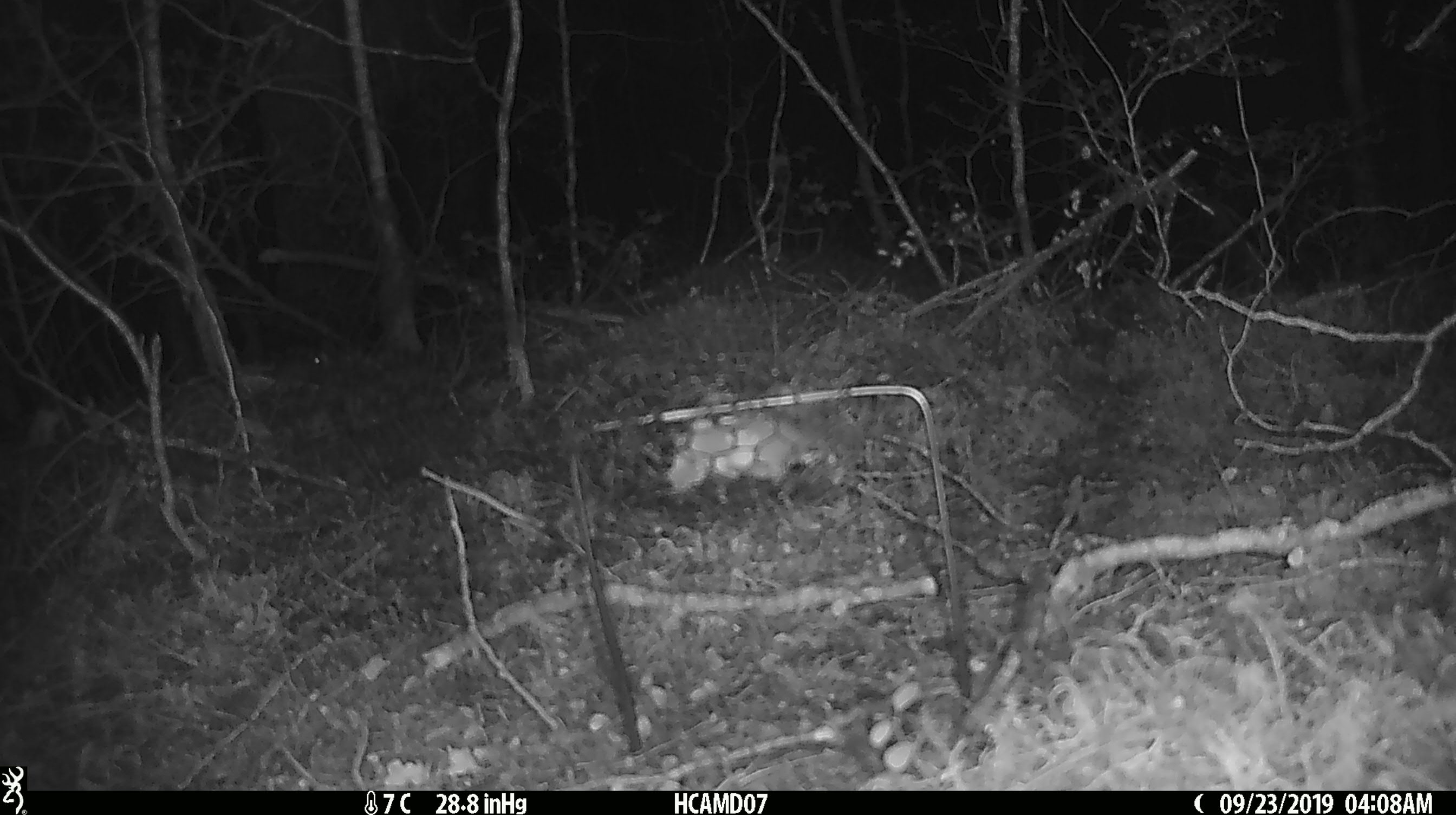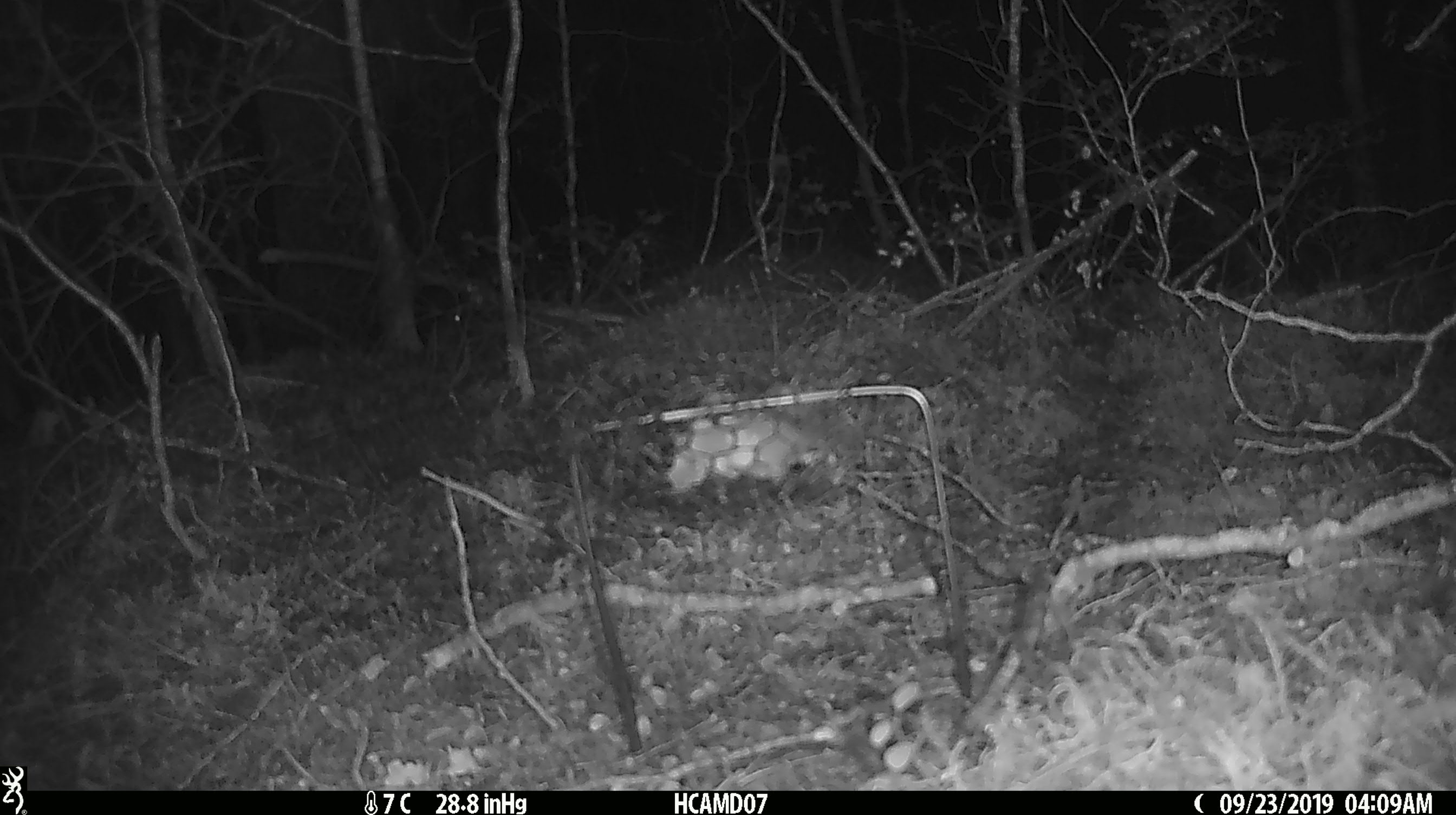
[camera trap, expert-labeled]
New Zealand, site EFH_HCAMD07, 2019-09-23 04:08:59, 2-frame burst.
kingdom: Animalia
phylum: Chordata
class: Mammalia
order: Rodentia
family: Muridae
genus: Mus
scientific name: Mus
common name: mouse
Mouse (Mus).